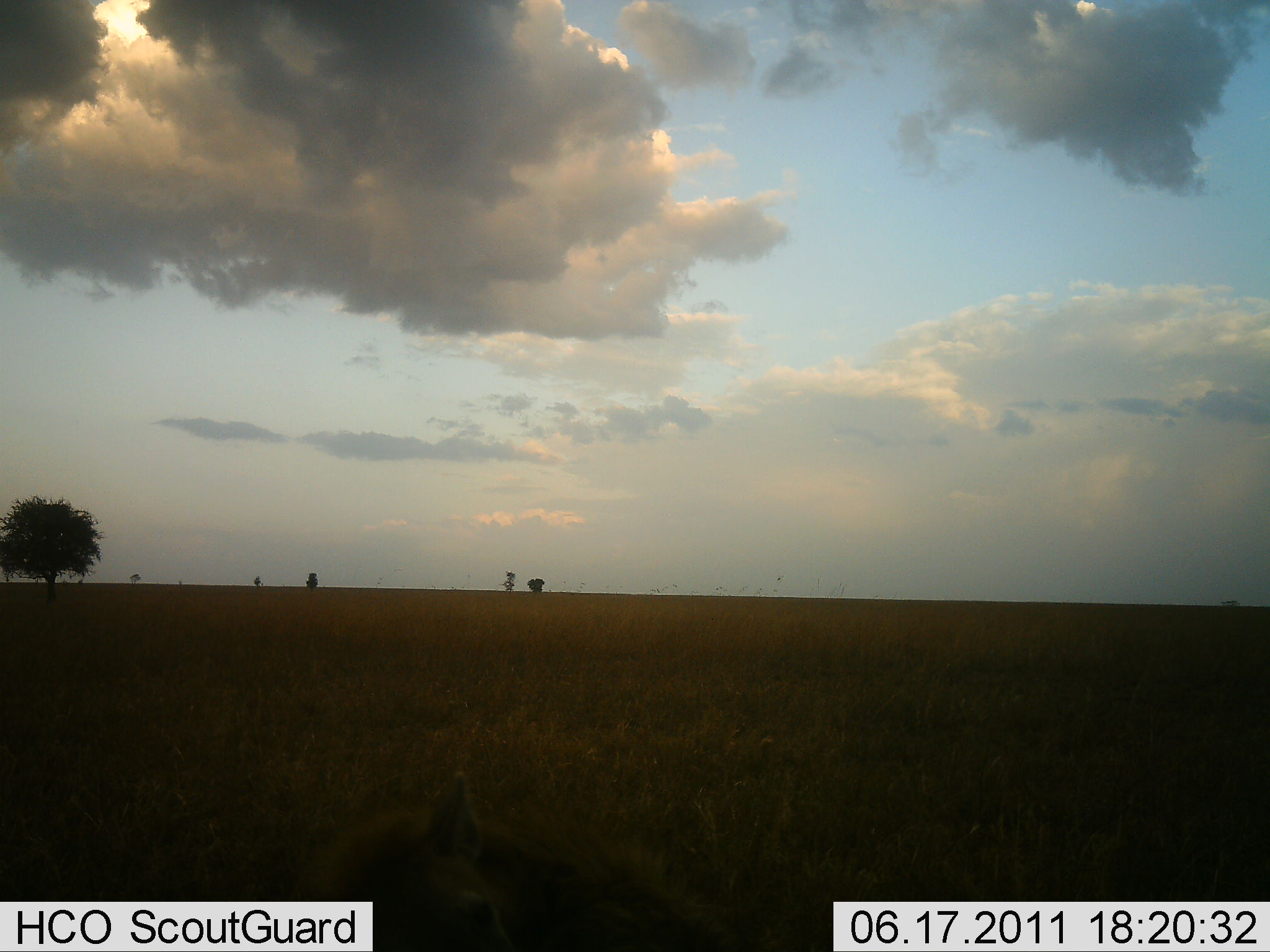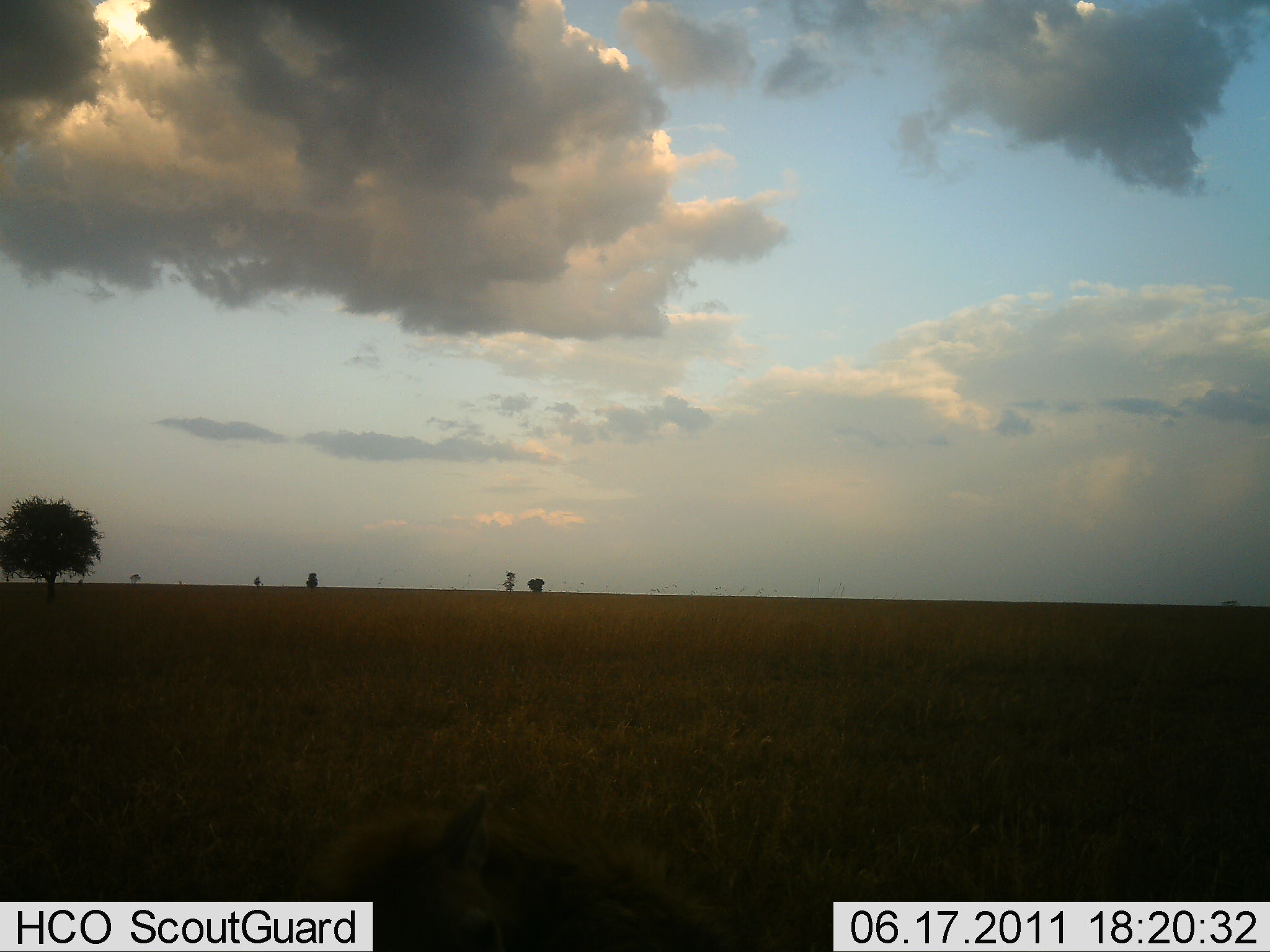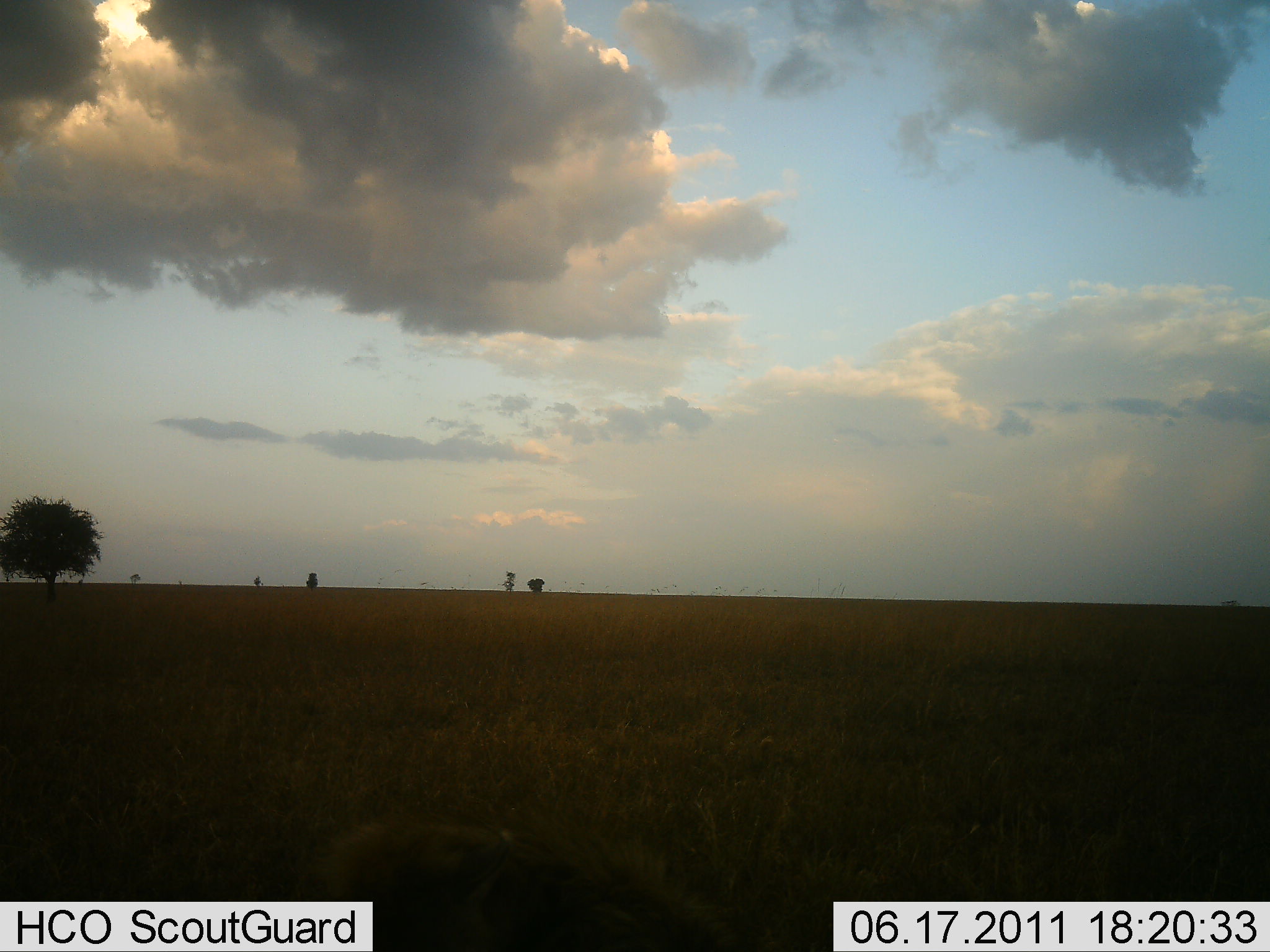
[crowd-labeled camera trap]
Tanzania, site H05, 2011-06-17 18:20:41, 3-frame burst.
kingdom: Animalia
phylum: Chordata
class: Mammalia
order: Carnivora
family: Hyaenidae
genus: Crocuta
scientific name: Crocuta crocuta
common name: spotted hyena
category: hyenaspotted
Hyenaspotted (spotted hyena) (Crocuta crocuta), count 1. Behavior (volunteer vote fractions): standing 75%, resting 25%, moving 0%, interacting 0%. Young present (vote fraction): 0%. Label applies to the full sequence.